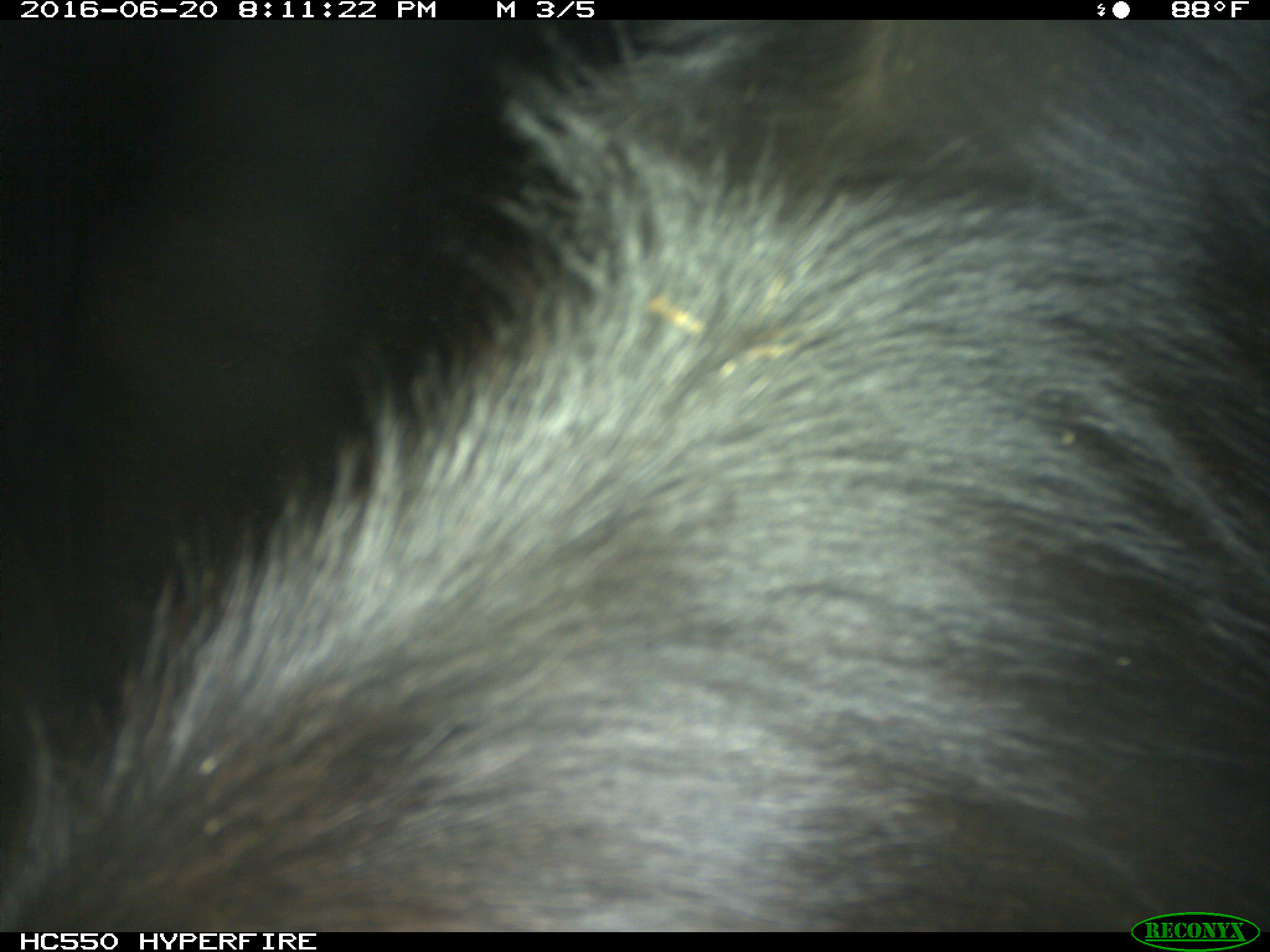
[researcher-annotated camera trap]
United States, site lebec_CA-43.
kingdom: Animalia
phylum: Chordata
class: Mammalia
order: Artiodactyla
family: Bovidae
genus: Bos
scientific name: Bos taurus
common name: domestic cow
Bos taurus (domestic cow).